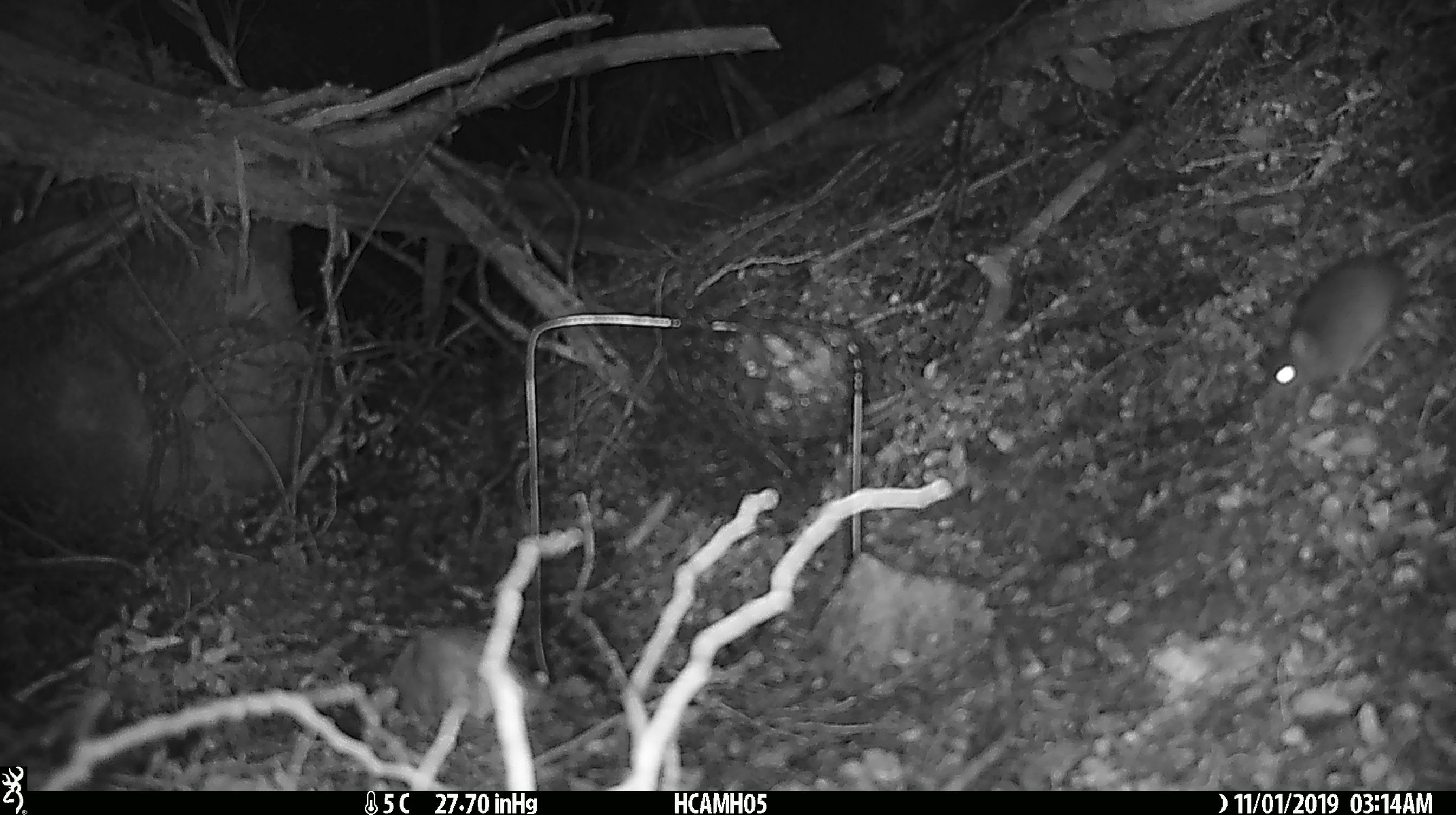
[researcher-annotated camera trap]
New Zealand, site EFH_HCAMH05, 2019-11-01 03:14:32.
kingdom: Animalia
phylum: Chordata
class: Mammalia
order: Rodentia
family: Muridae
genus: Mus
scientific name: Mus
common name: mouse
Mouse (Mus).